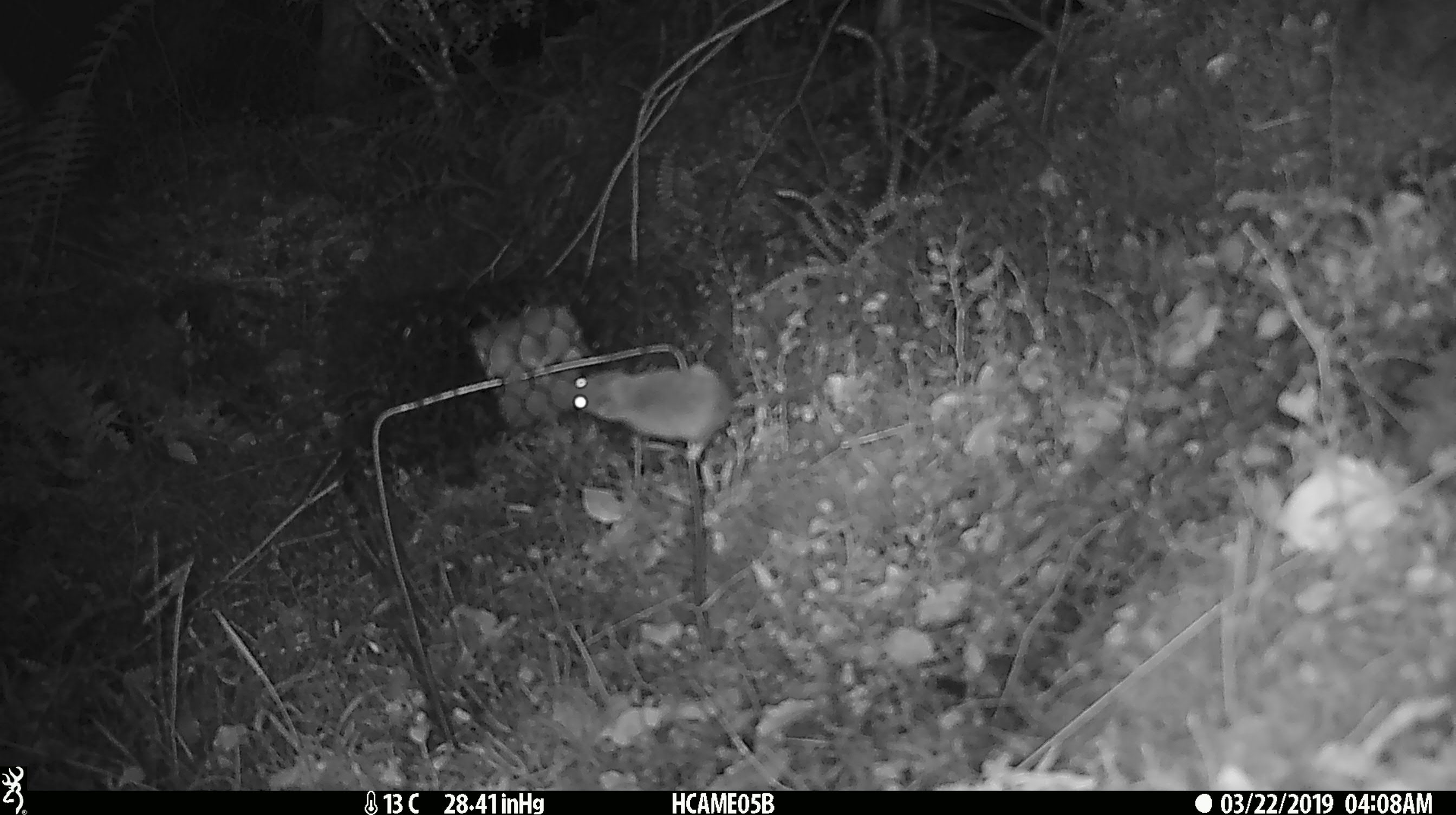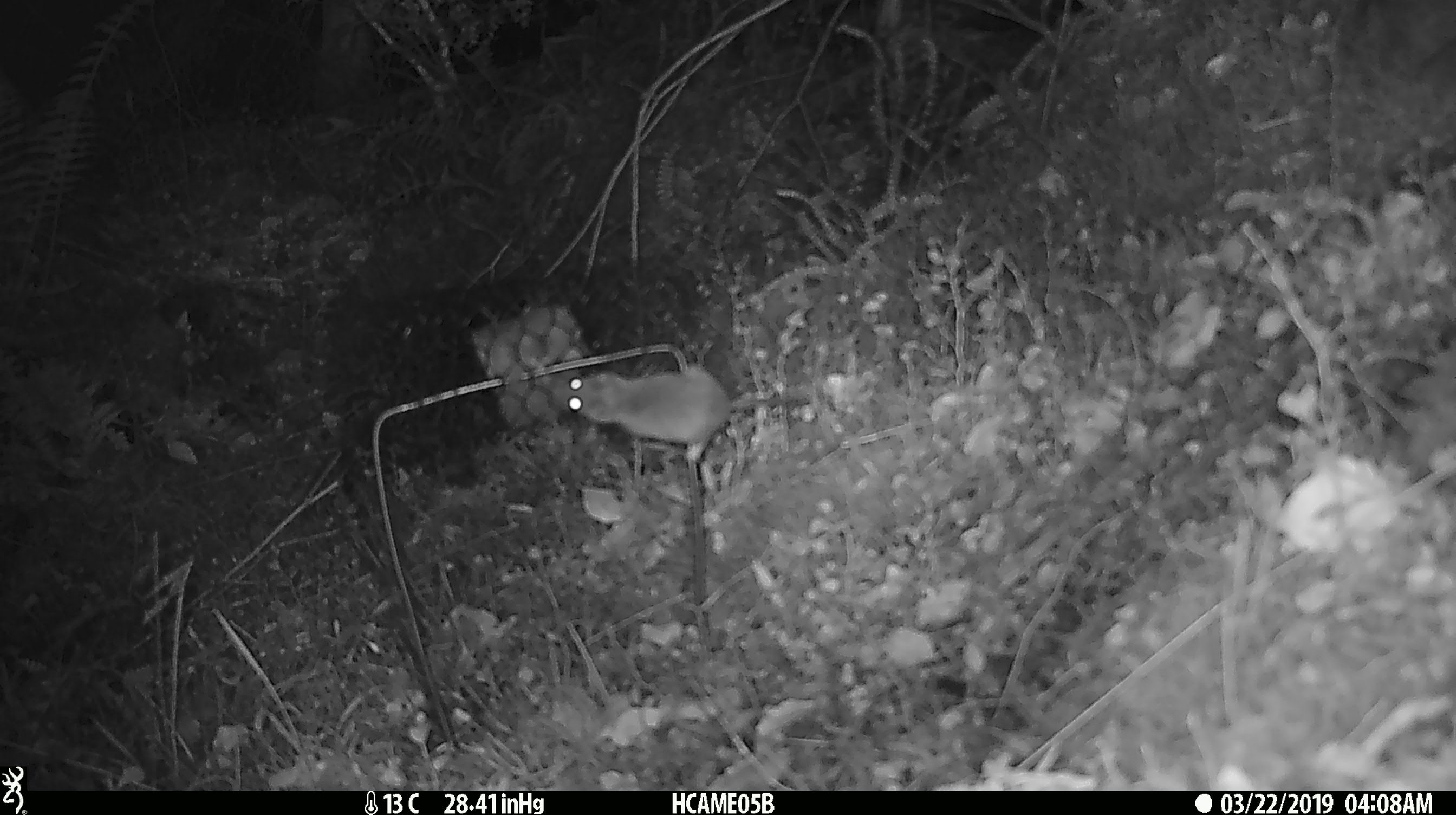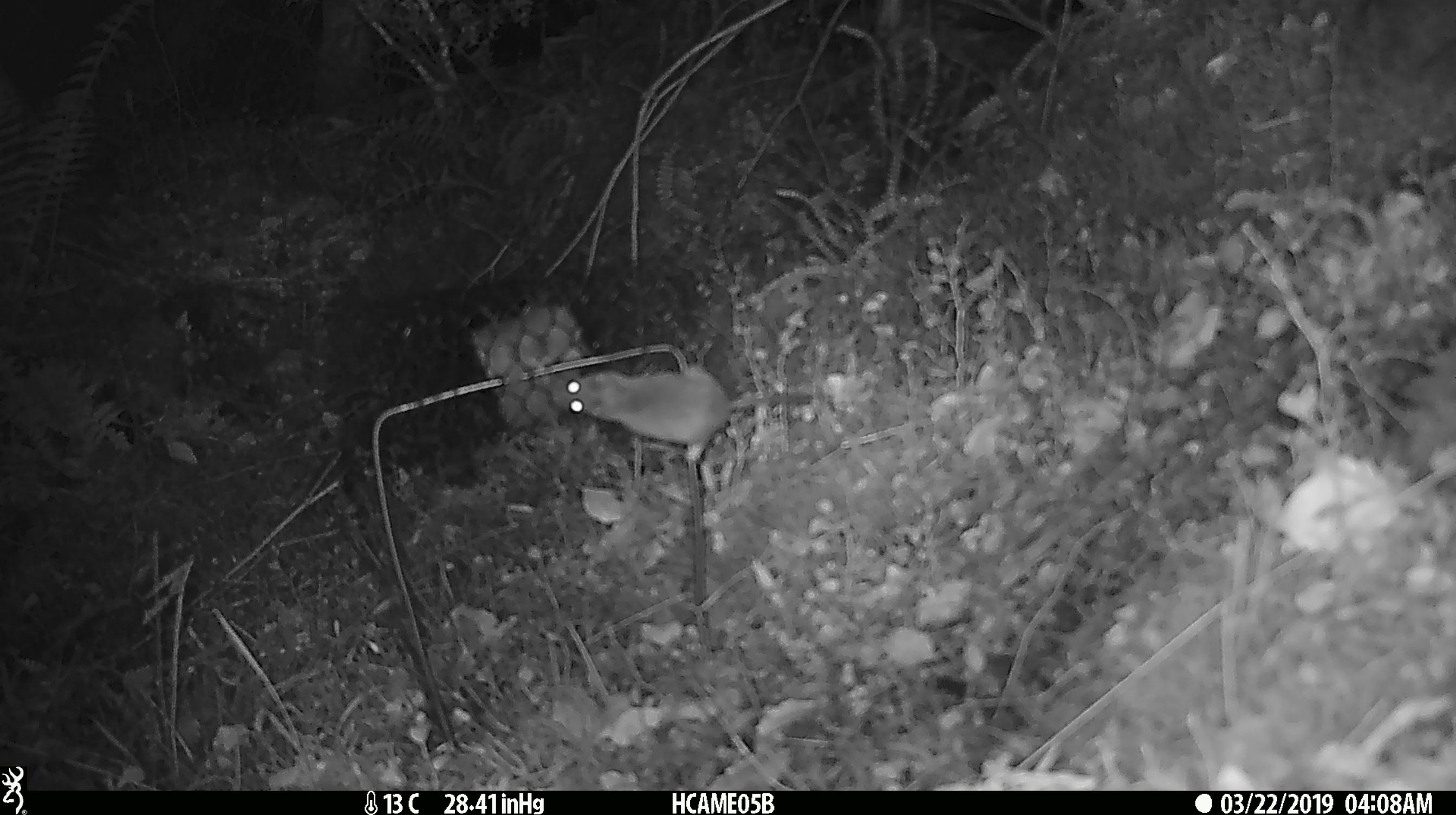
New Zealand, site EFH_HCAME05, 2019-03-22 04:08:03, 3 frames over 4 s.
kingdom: Animalia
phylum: Chordata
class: Mammalia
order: Rodentia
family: Muridae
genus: Mus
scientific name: Mus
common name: mouse